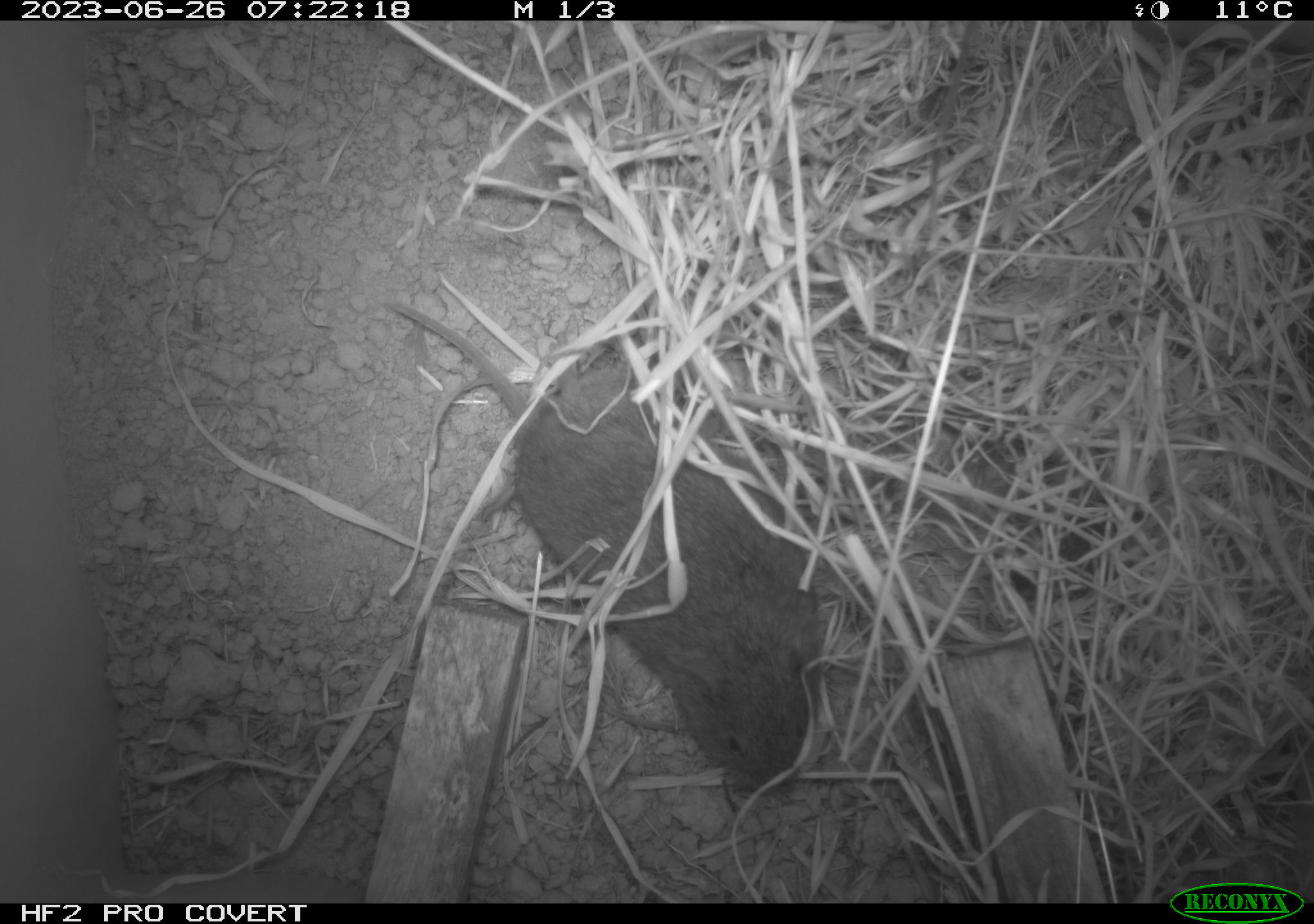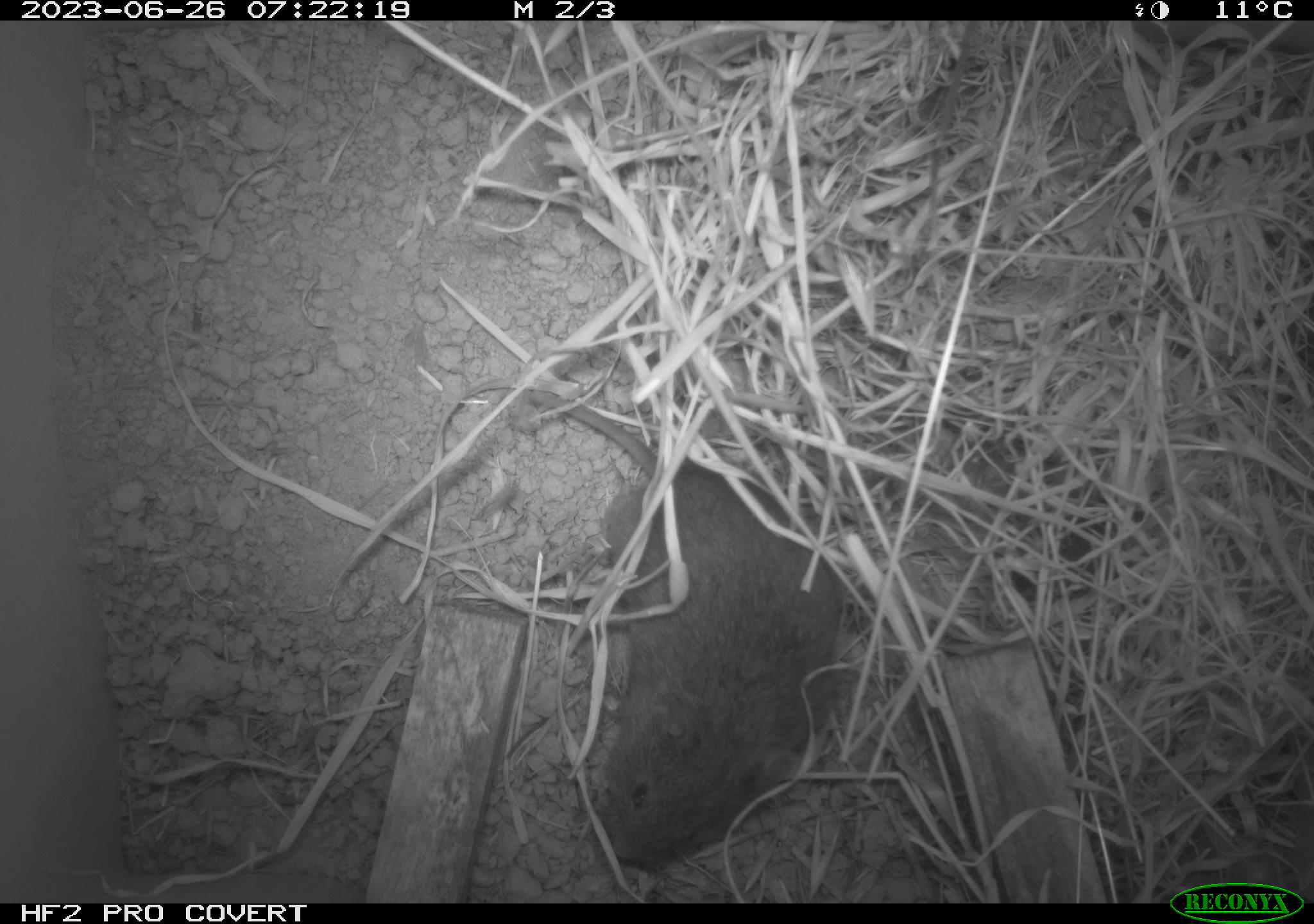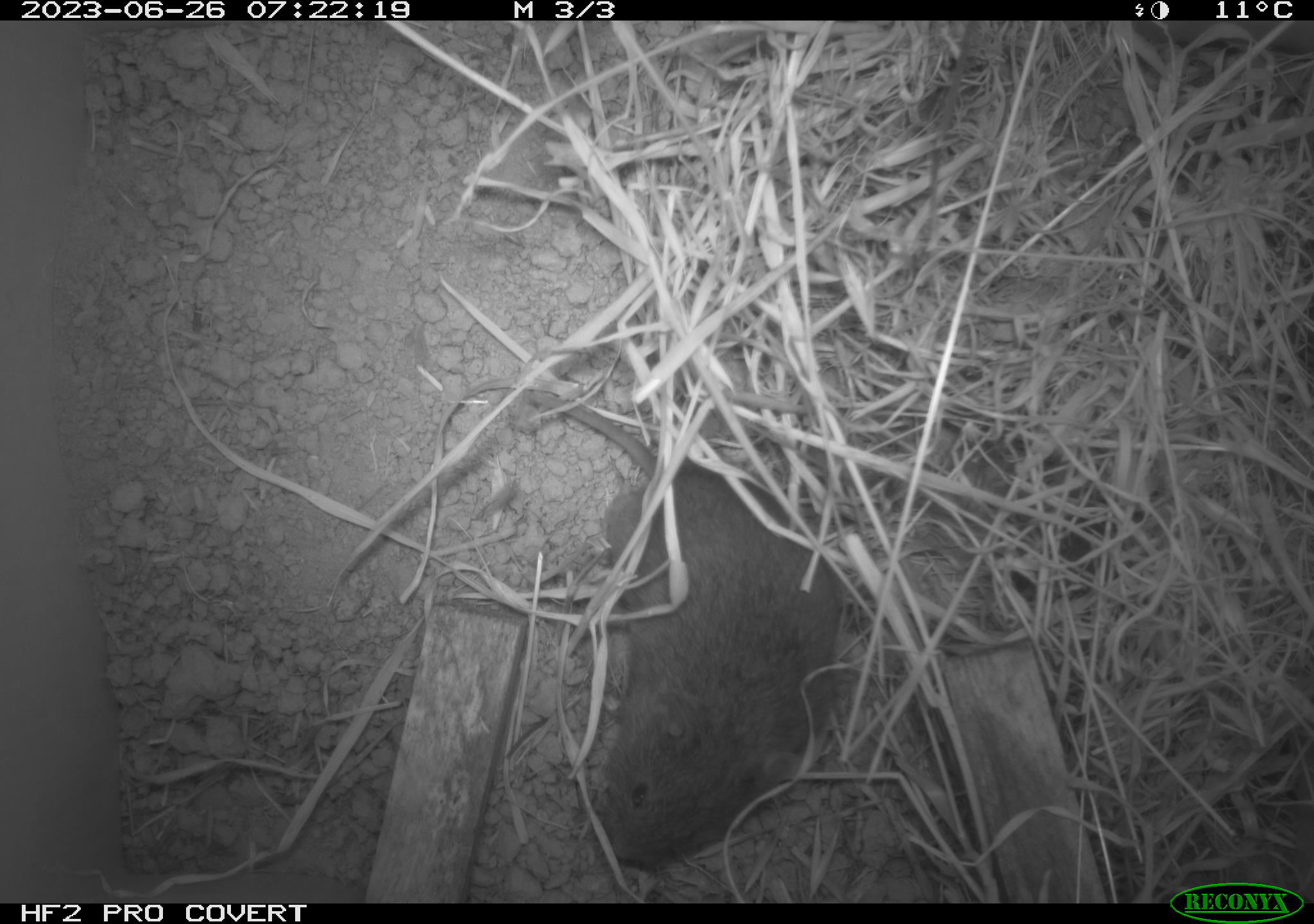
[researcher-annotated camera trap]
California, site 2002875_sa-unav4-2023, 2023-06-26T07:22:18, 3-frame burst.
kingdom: Animalia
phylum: Chordata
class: Mammalia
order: Rodentia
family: Cricetidae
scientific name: Arvicolinae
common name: voles, lemmings, and muskrats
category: arvicolinae subfamily